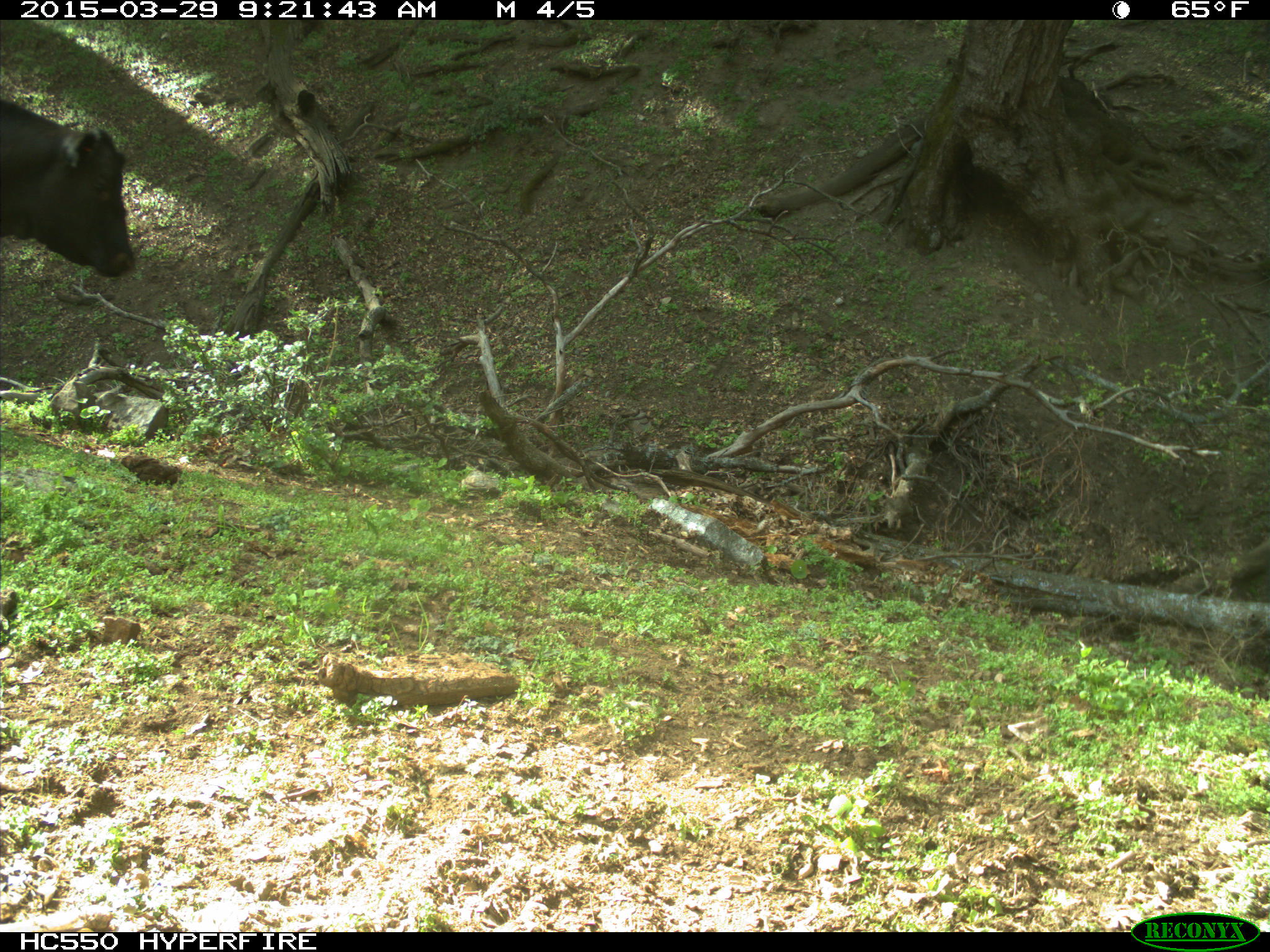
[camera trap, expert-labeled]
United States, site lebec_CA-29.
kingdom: Animalia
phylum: Chordata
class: Mammalia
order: Artiodactyla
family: Bovidae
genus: Bos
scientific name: Bos taurus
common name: domestic cow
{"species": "Bos taurus (domestic cow)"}